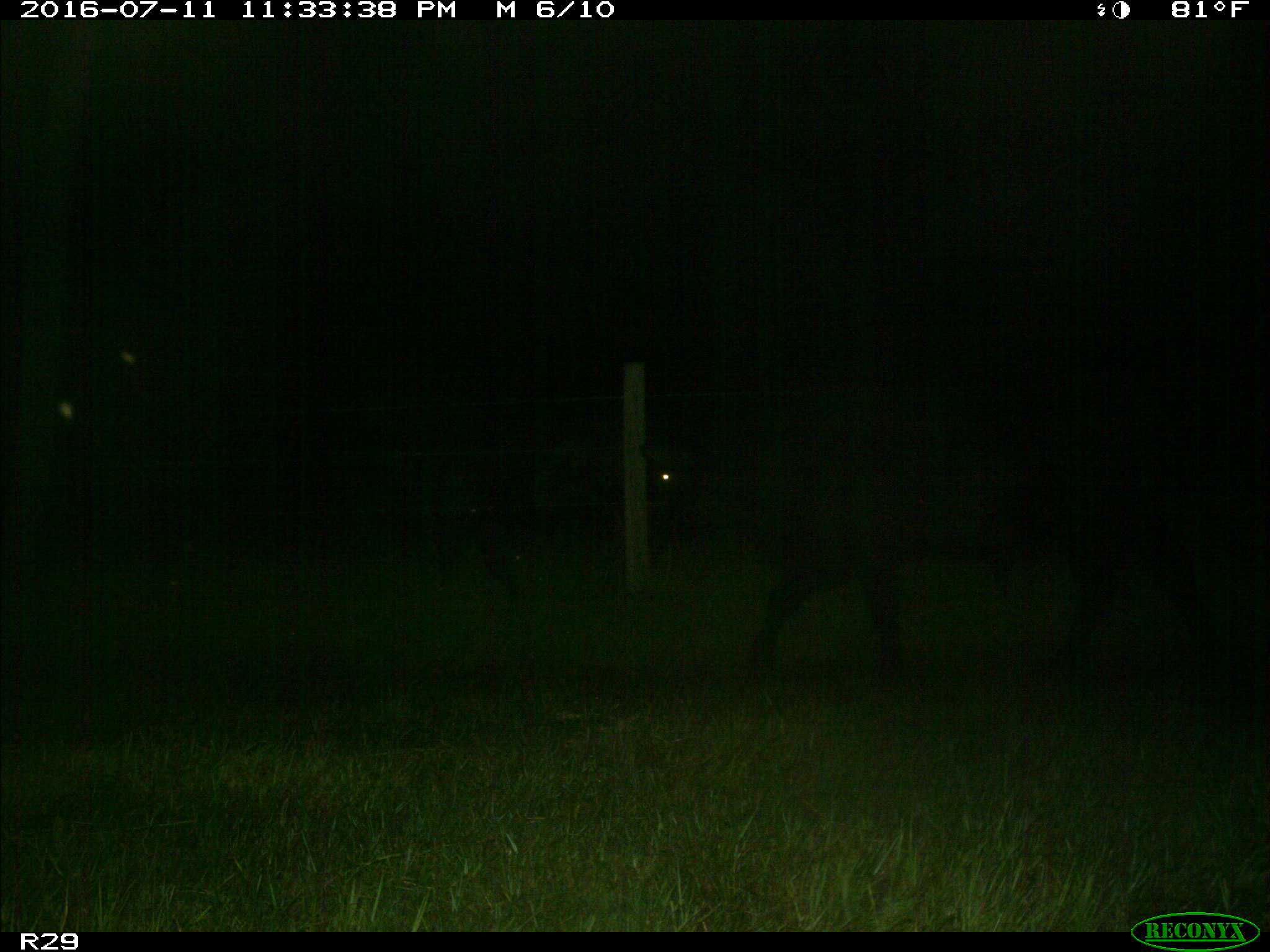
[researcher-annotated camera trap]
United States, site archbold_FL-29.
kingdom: Animalia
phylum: Chordata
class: Mammalia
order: Artiodactyla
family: Bovidae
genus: Bos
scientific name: Bos taurus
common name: domestic cow